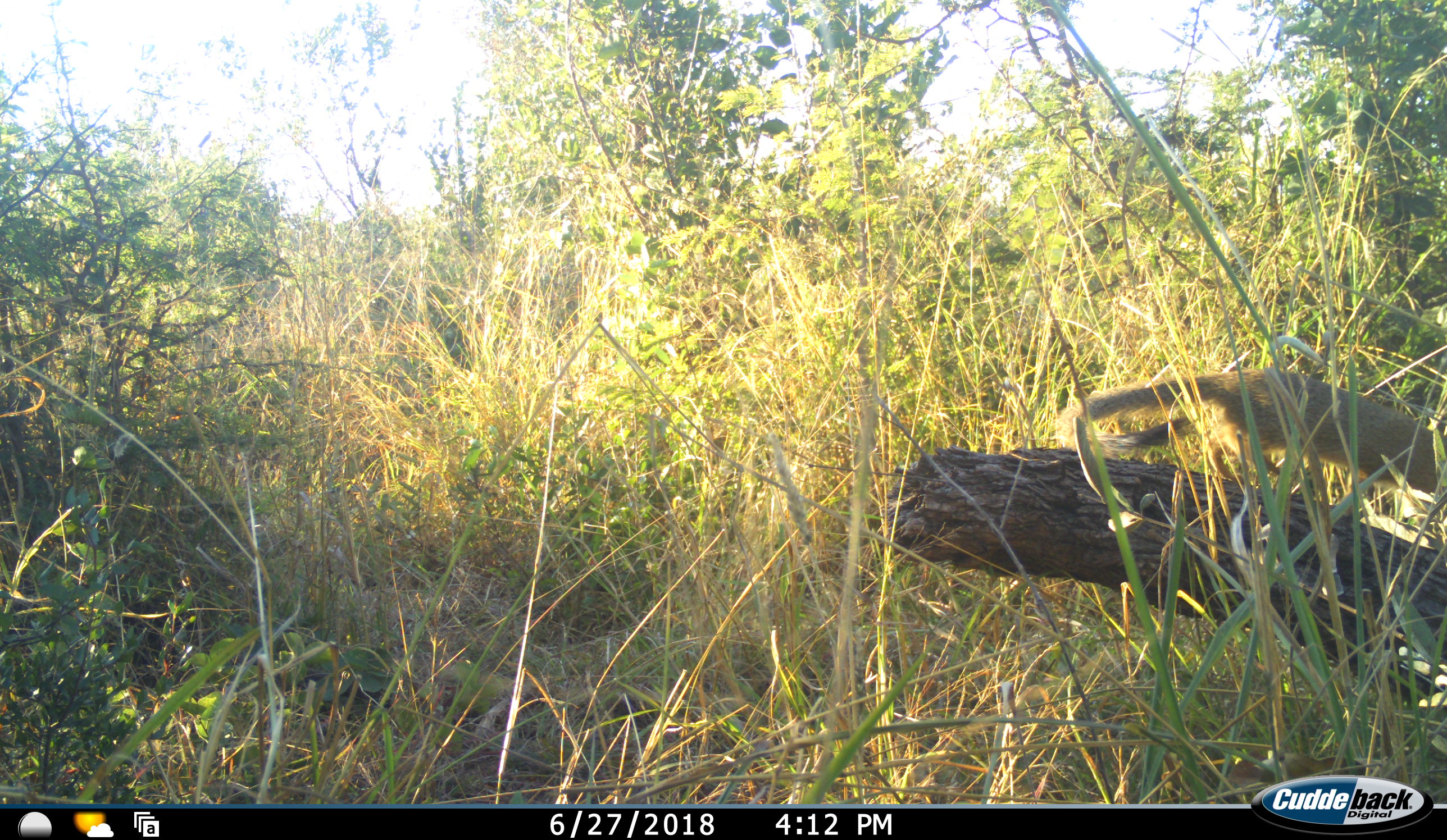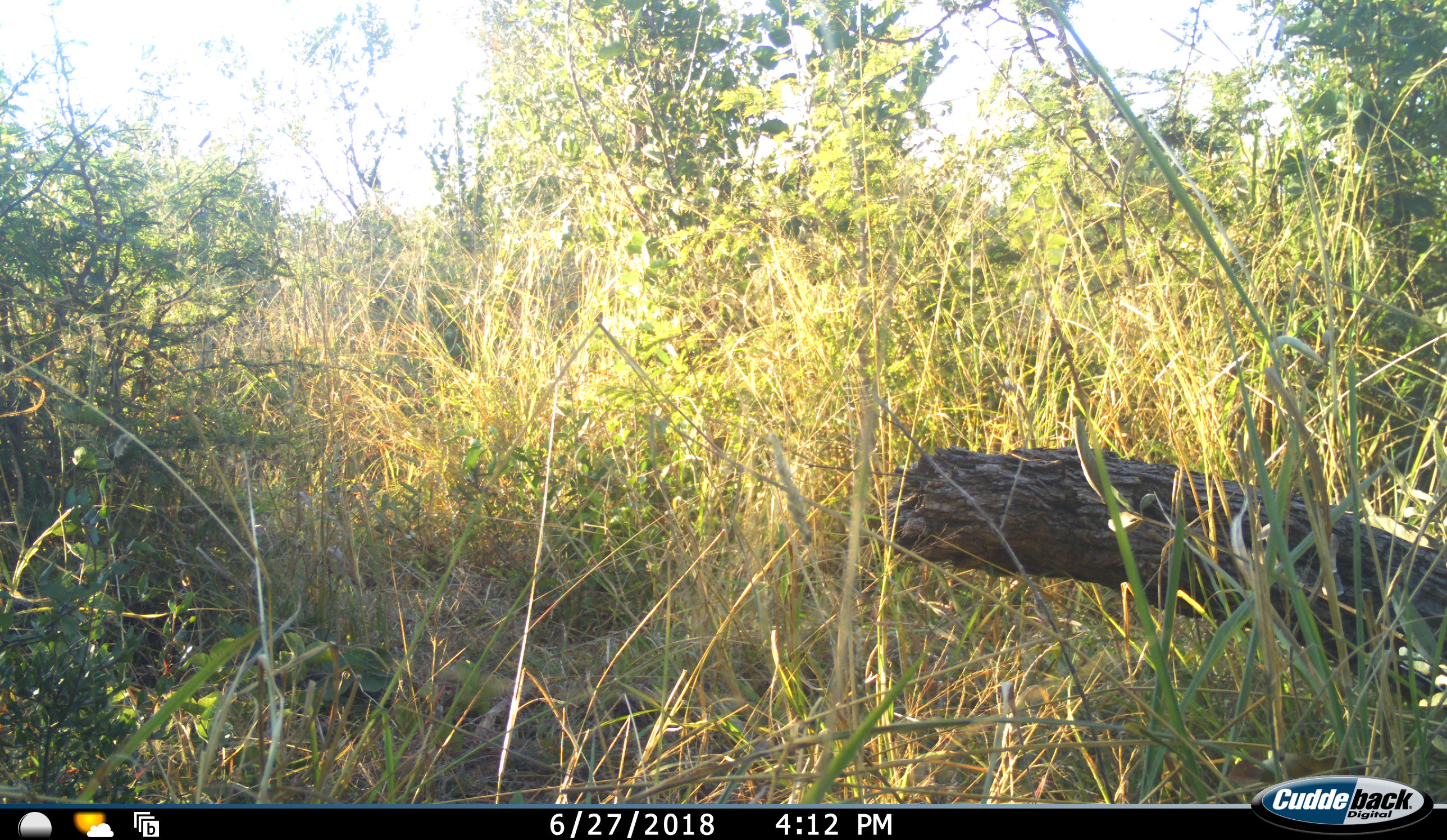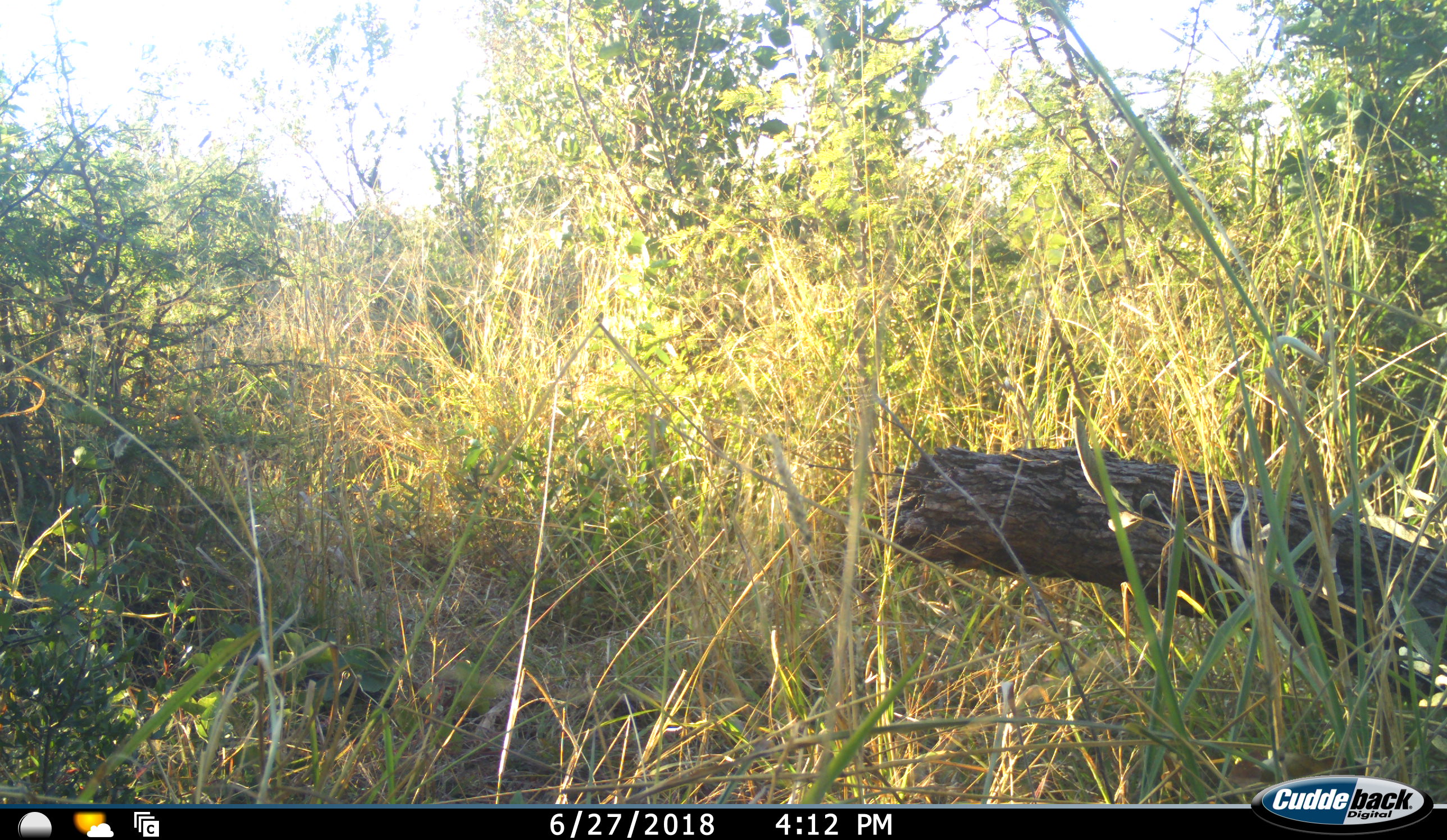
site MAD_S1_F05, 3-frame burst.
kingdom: Animalia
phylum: Chordata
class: Mammalia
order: Carnivora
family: Herpestidae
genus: Herpestes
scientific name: Herpestes sanguineus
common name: slender mongoose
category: mongooseslender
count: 1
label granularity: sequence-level